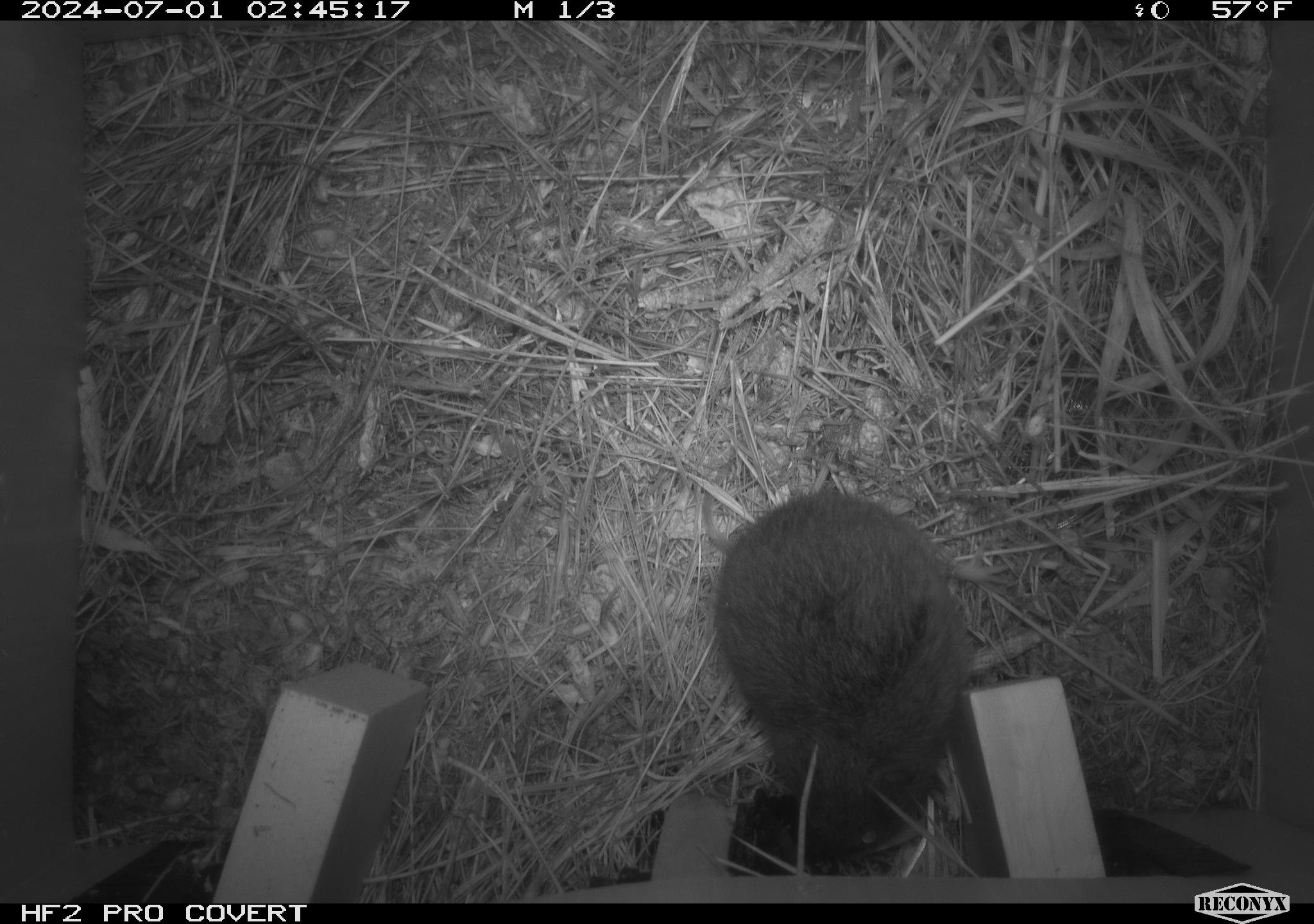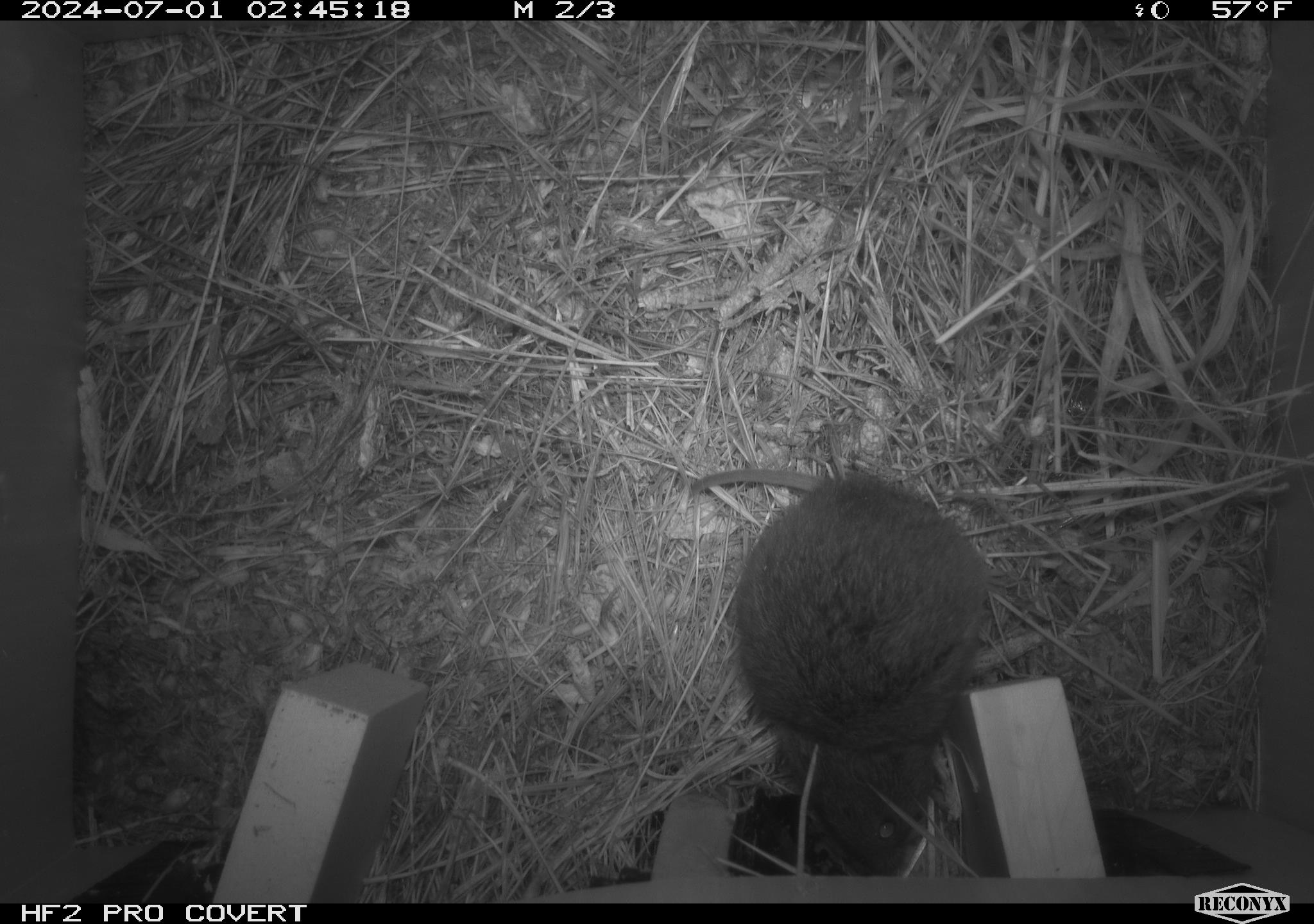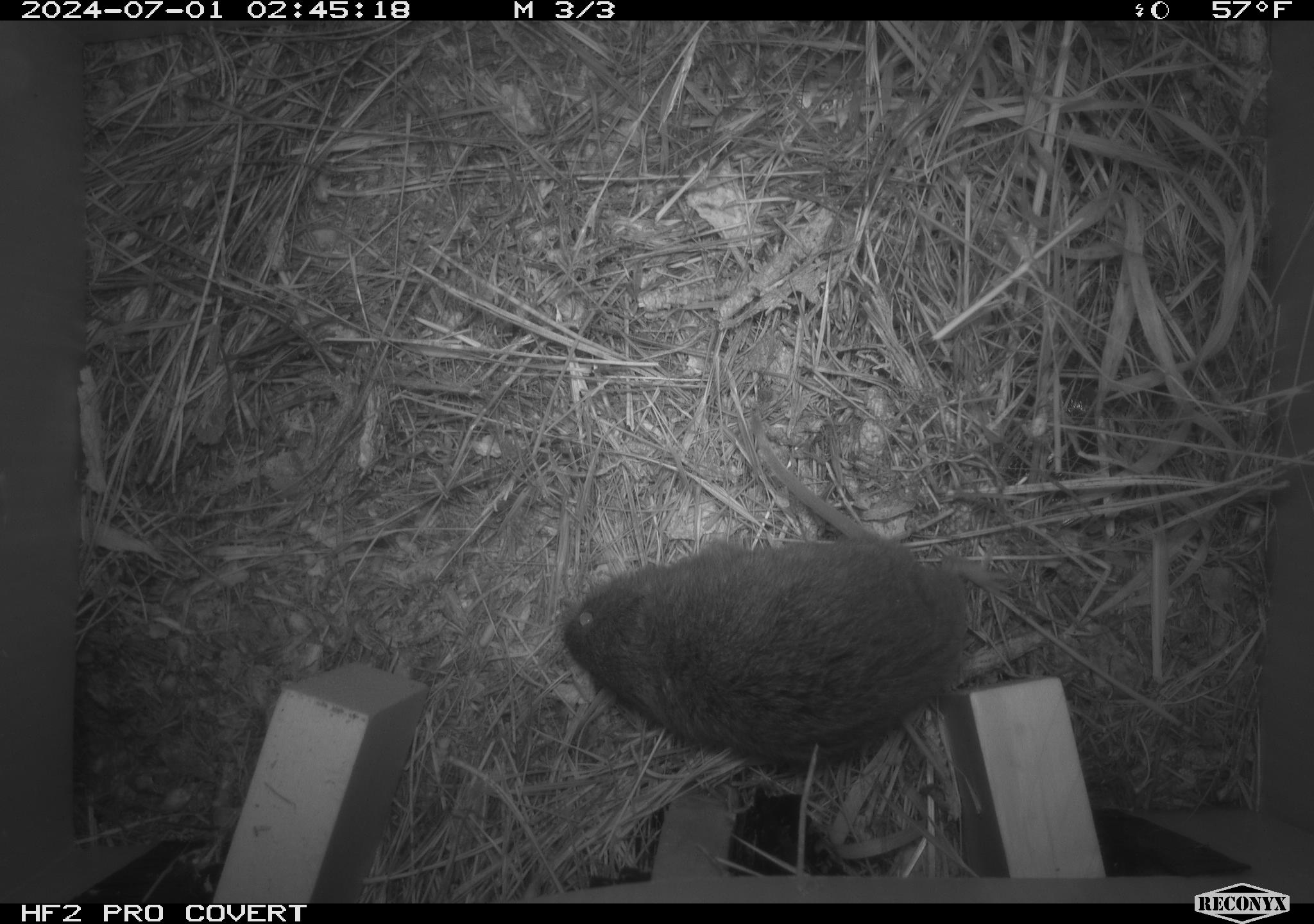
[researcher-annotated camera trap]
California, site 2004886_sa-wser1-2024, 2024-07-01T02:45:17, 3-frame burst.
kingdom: Animalia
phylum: Chordata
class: Mammalia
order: Rodentia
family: Cricetidae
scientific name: Arvicolinae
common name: voles, lemmings, and muskrats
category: arvicolinae subfamily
Arvicolinae subfamily (voles, lemmings, and muskrats) (Arvicolinae).